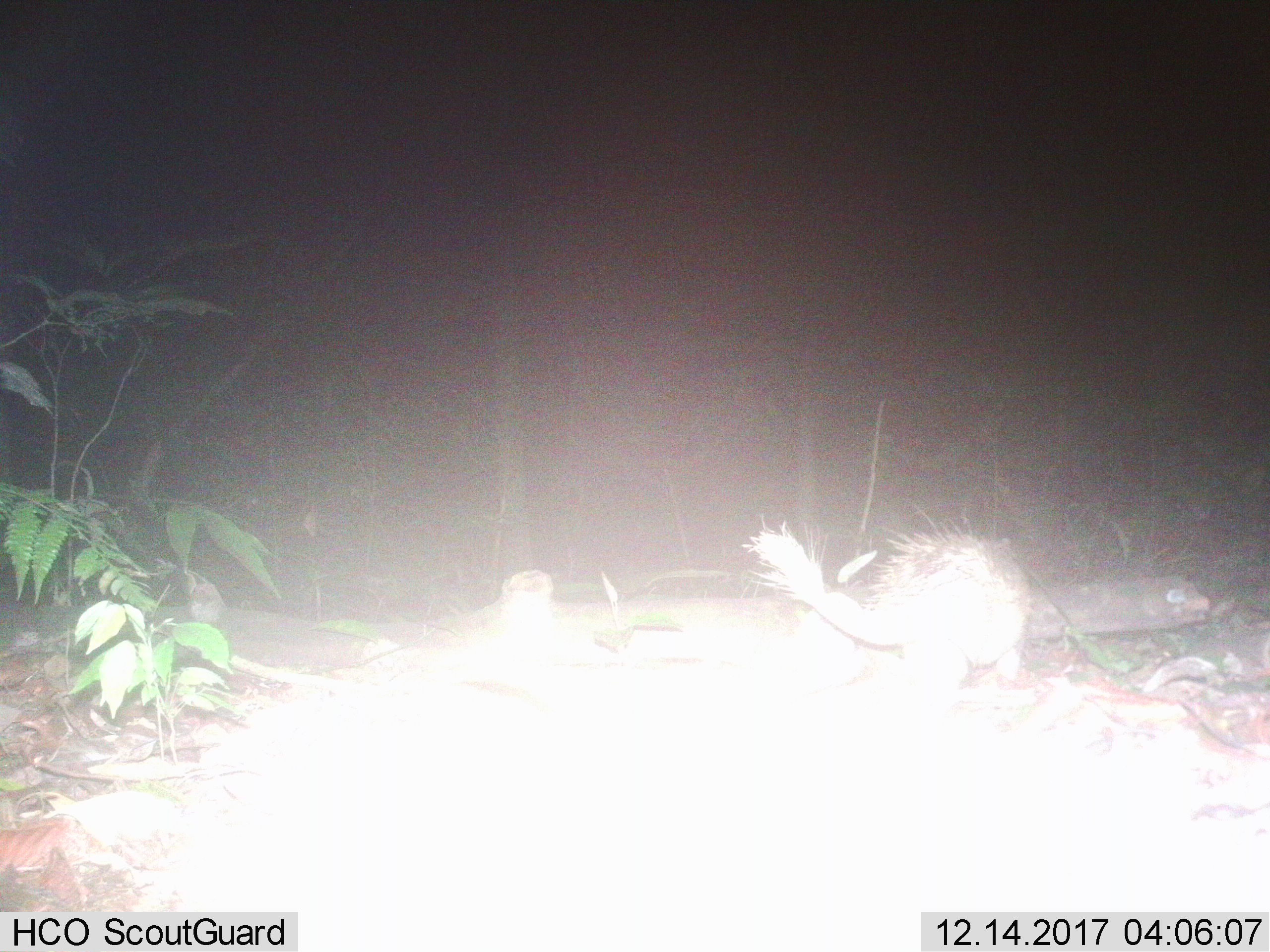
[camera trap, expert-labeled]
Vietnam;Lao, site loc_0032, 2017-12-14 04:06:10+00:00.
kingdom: Animalia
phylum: Chordata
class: Mammalia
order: Rodentia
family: Hystricidae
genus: Atherurus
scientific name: Atherurus macrourus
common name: asiatic brush-tailed porcupine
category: asiatic brush tailed porcupine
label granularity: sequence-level